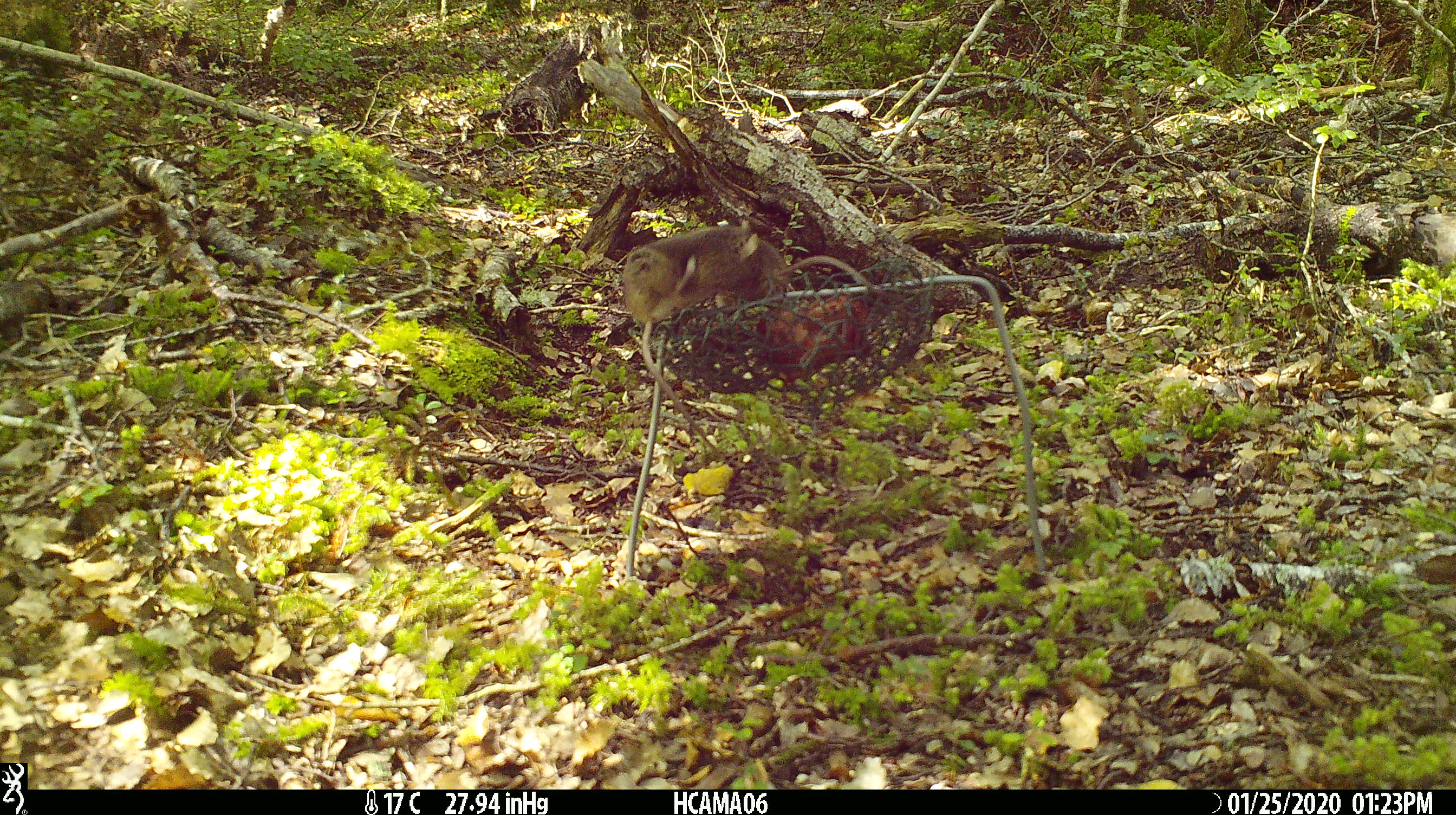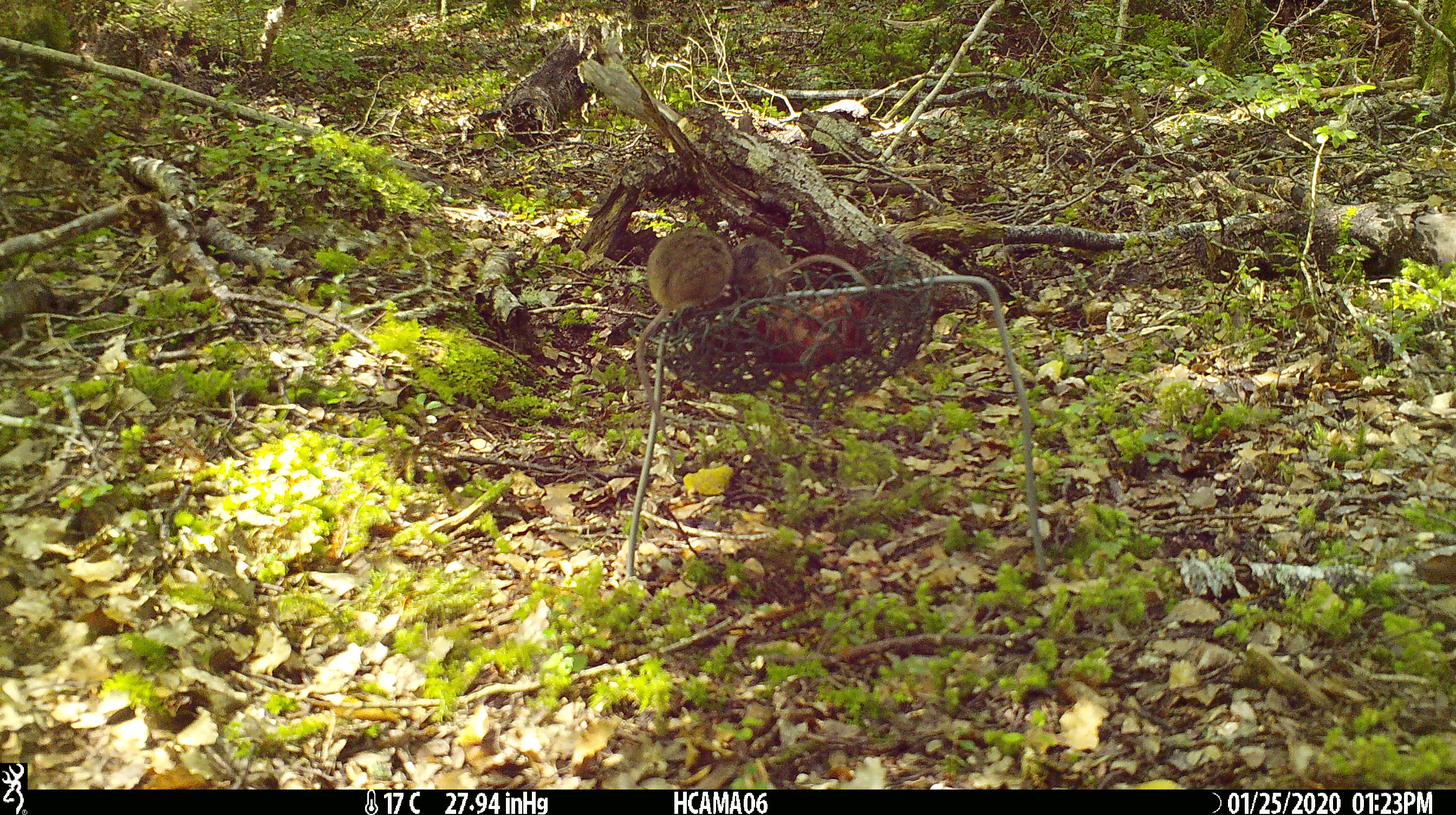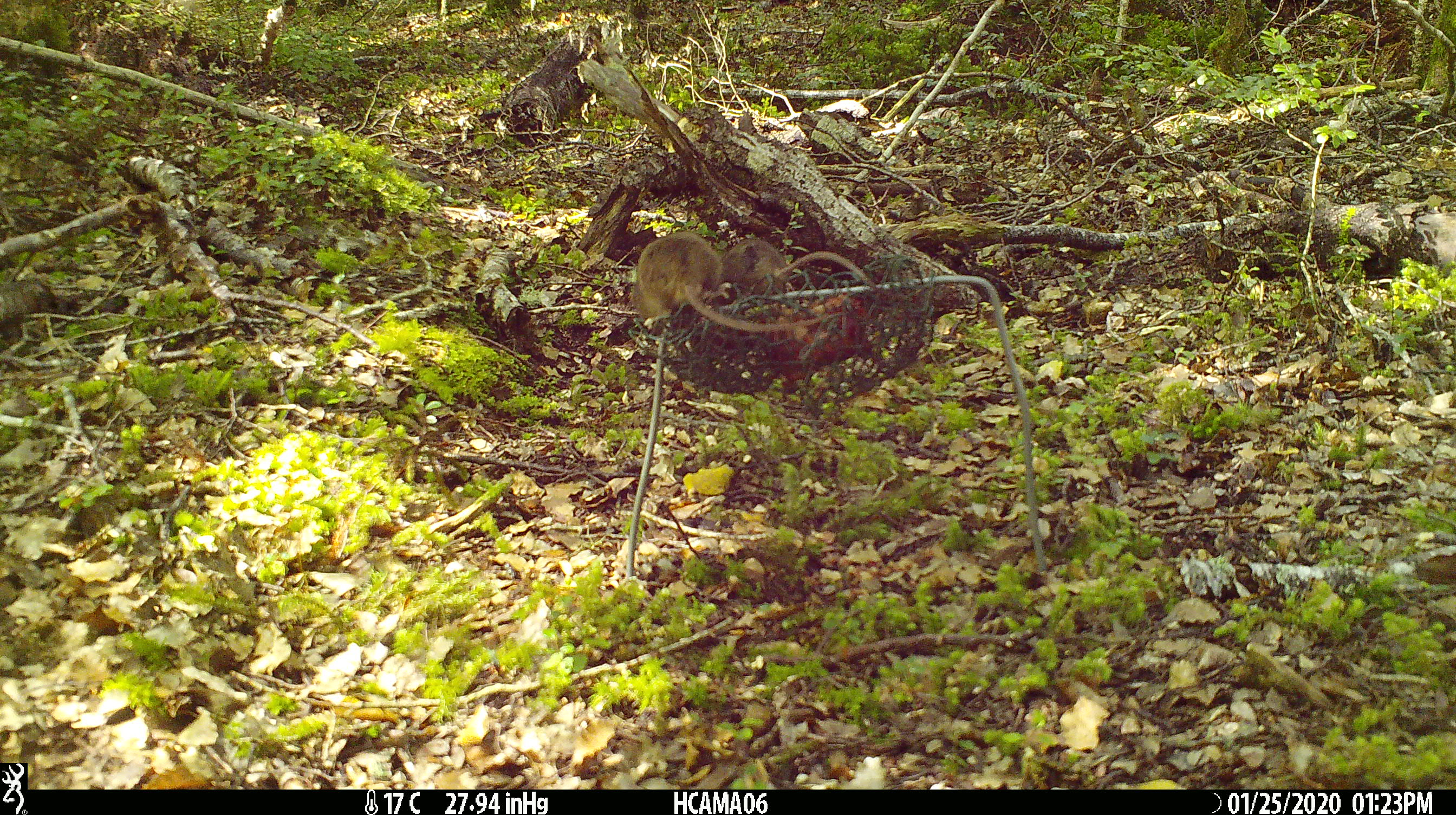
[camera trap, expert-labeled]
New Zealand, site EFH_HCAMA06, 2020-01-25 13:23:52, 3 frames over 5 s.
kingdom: Animalia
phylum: Chordata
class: Mammalia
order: Rodentia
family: Muridae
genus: Mus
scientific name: Mus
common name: mouse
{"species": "mouse (Mus)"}